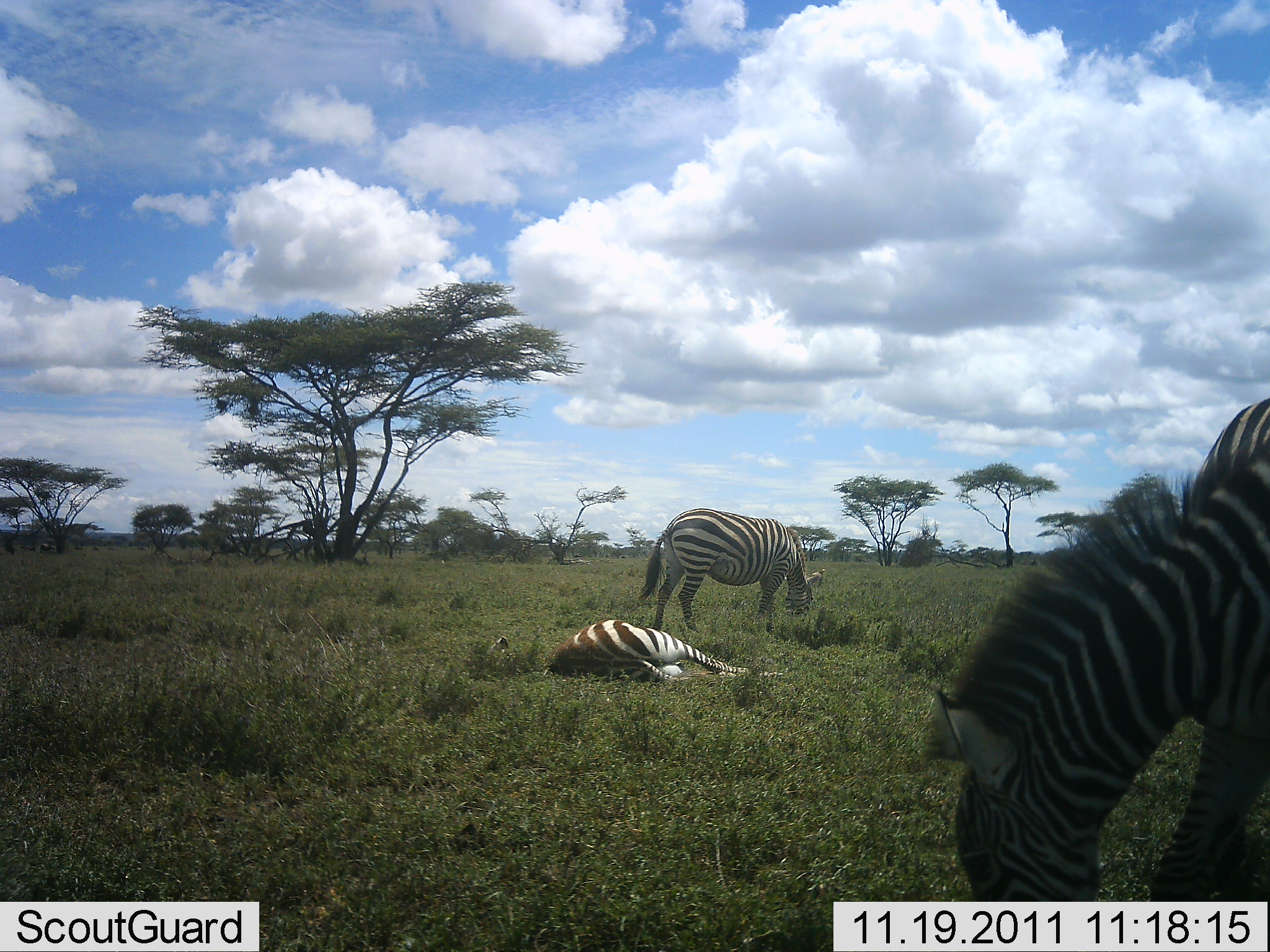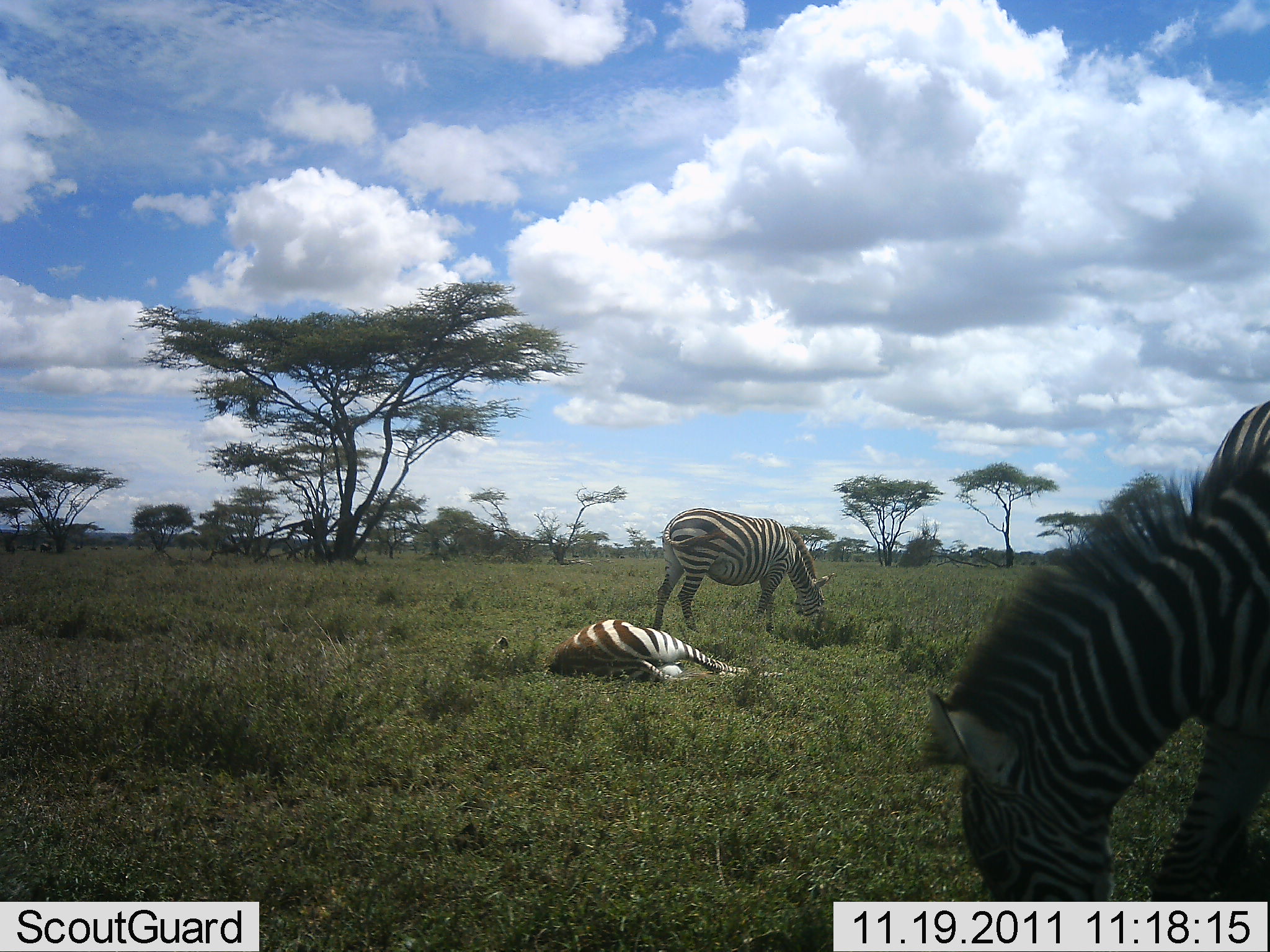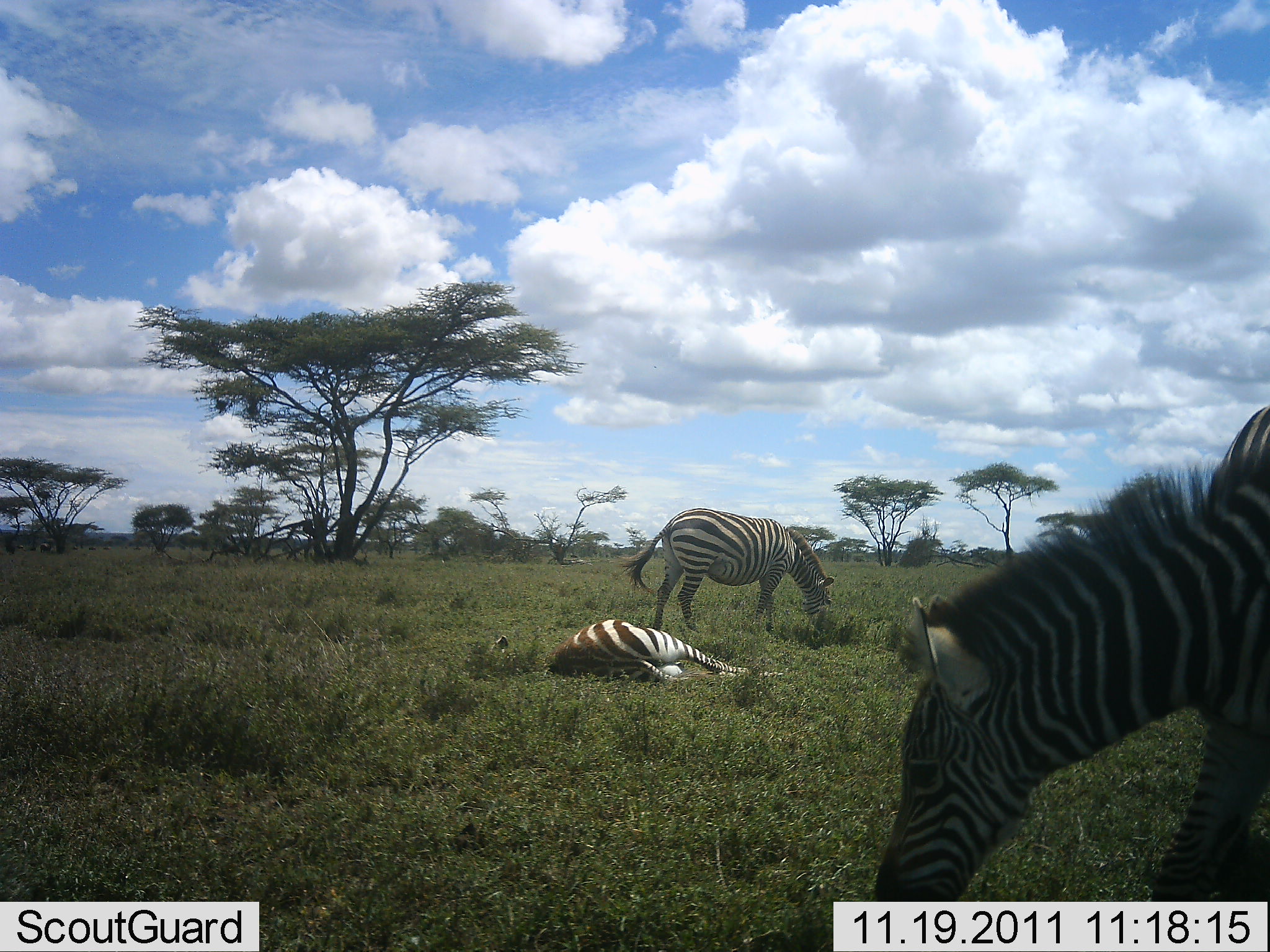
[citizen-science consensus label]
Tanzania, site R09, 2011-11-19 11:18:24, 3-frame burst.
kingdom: Animalia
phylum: Chordata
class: Mammalia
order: Perissodactyla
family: Equidae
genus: Equus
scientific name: Equus quagga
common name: plains zebra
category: zebra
Zebra (plains zebra) (Equus quagga), count 3. Behavior (volunteer vote fractions): standing 55%, resting 91%, moving 0%, interacting 0%. Young present (vote fraction): 0%. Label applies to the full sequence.